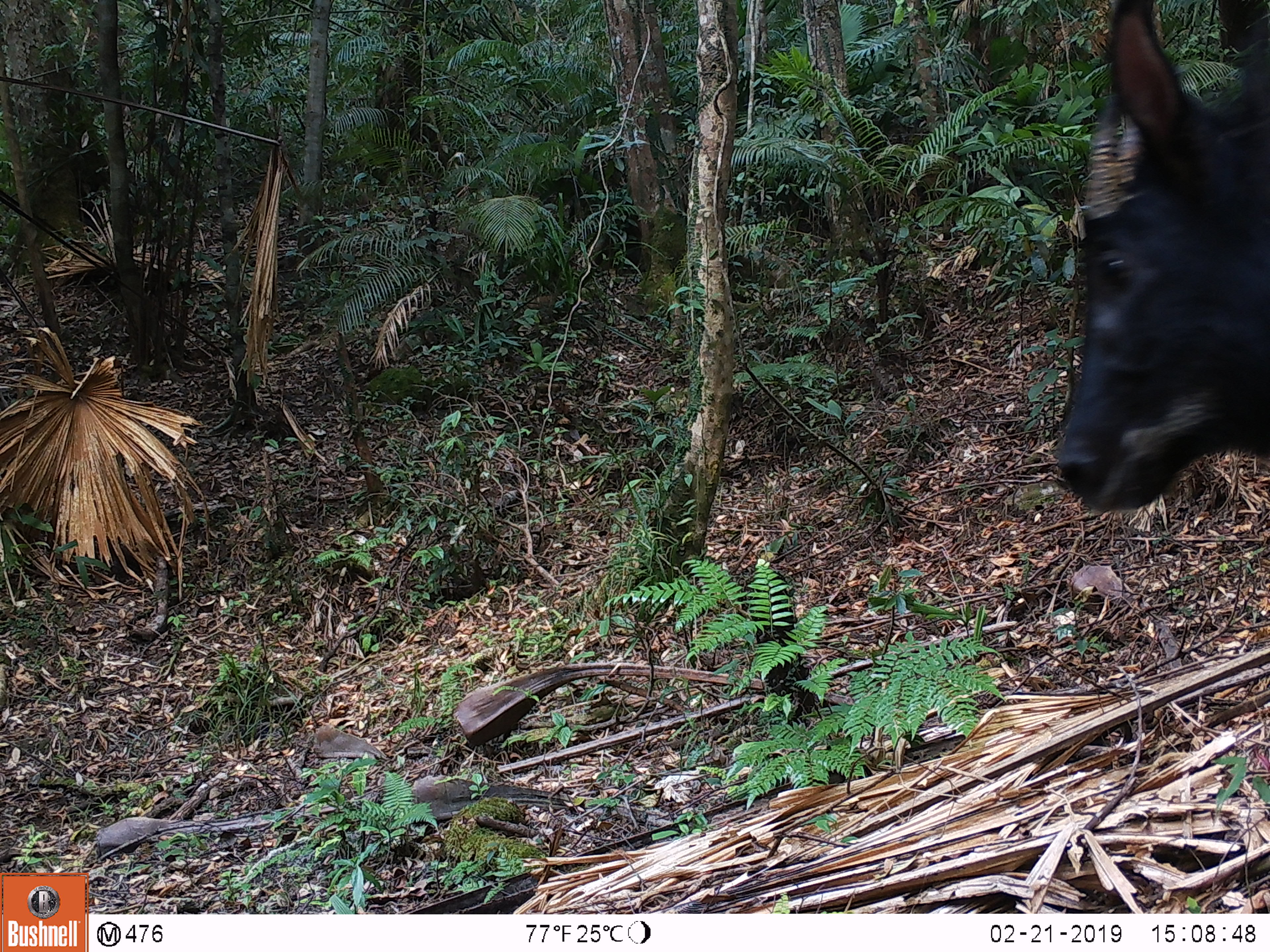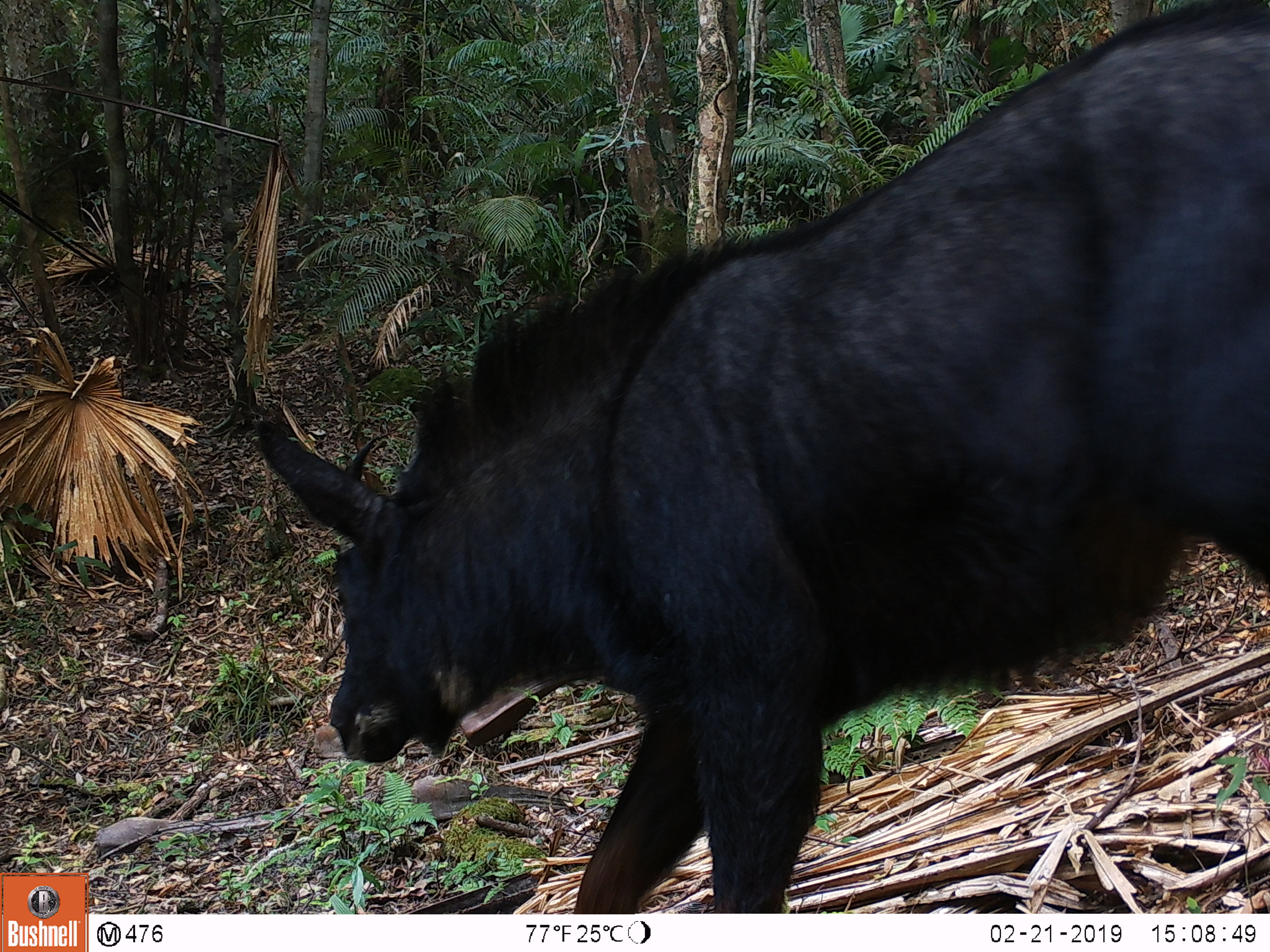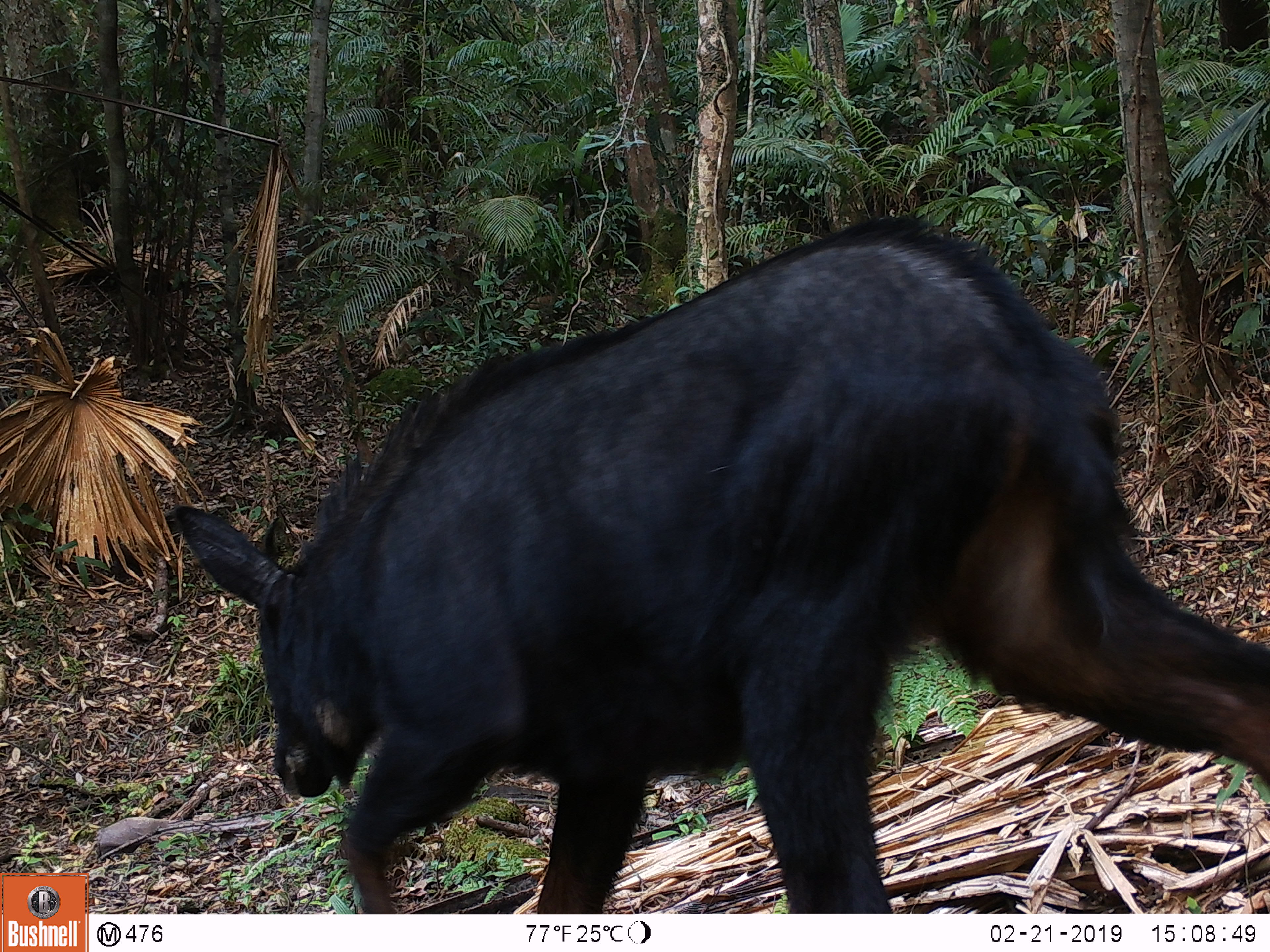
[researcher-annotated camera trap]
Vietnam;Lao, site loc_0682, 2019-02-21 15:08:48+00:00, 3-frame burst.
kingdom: Animalia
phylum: Chordata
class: Mammalia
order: Artiodactyla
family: Bovidae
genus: Capricornis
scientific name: Capricornis sumatraensis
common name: chinese serow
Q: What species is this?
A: Chinese serow (Capricornis sumatraensis).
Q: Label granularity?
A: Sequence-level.